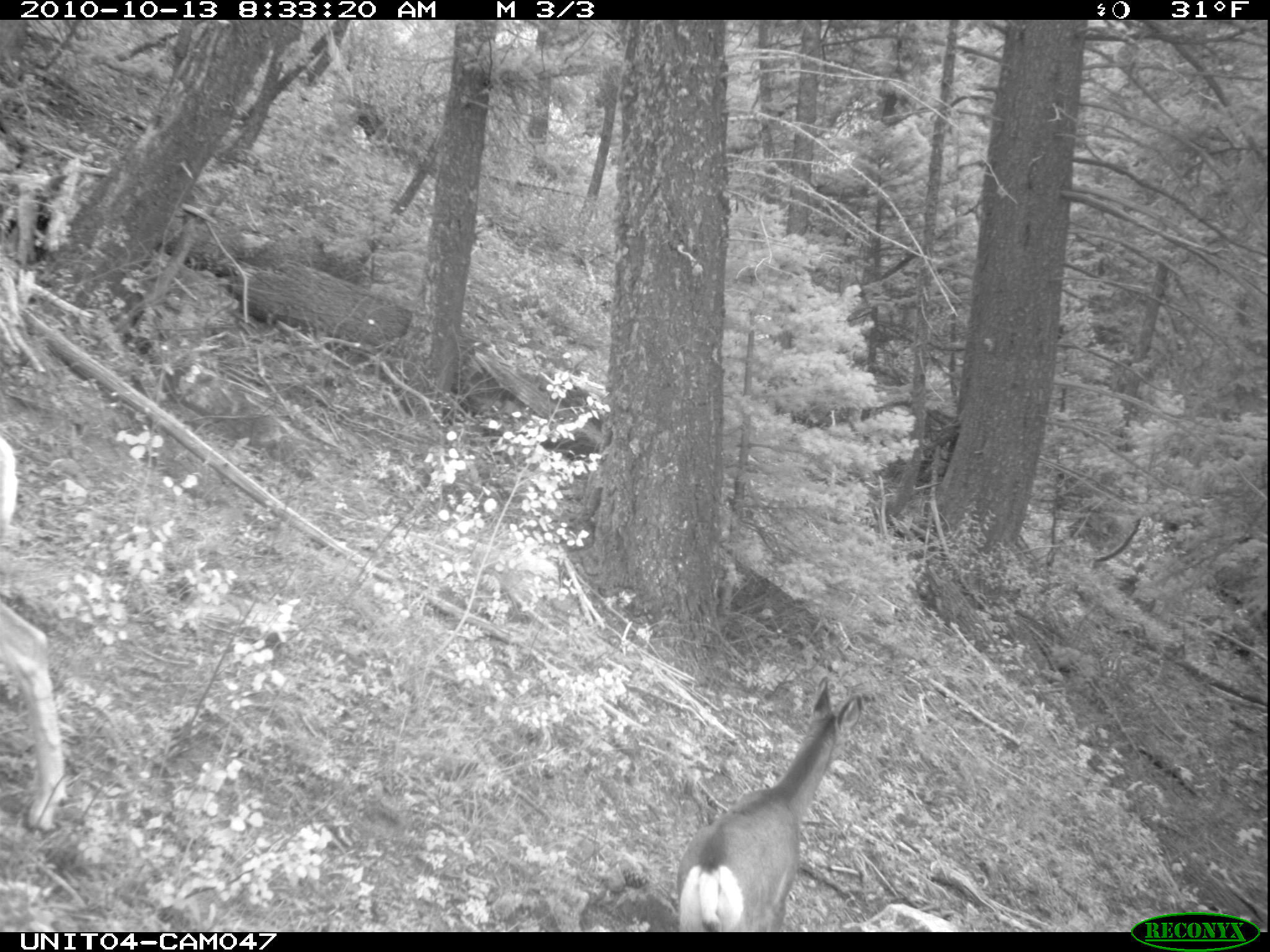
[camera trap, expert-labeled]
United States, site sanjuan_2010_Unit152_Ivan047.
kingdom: Animalia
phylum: Chordata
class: Mammalia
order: Artiodactyla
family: Cervidae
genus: Odocoileus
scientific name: Odocoileus hemionus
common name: mule deer